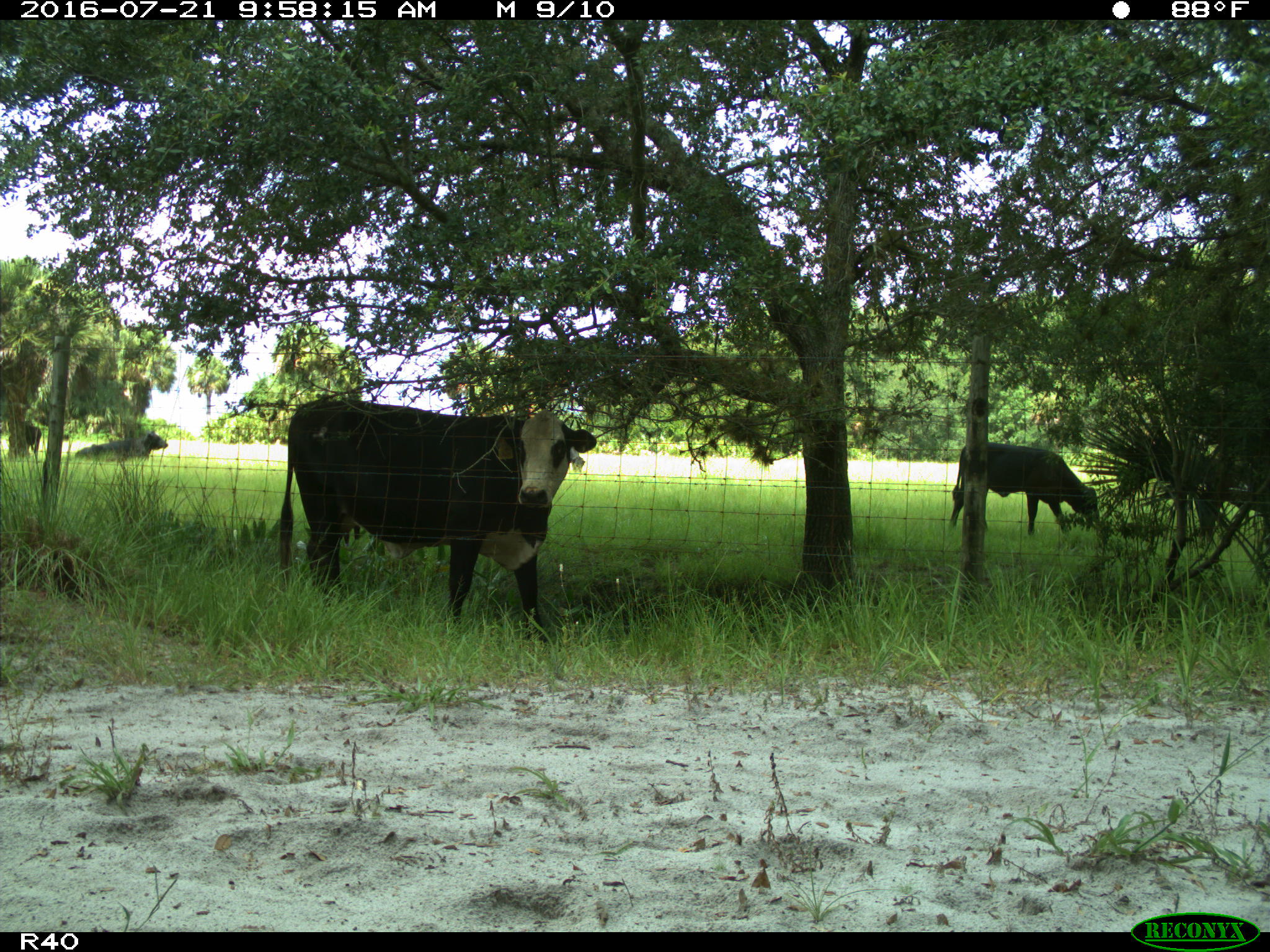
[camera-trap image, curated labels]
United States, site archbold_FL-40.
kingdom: Animalia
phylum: Chordata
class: Mammalia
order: Artiodactyla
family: Bovidae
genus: Bos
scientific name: Bos taurus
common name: domestic cow